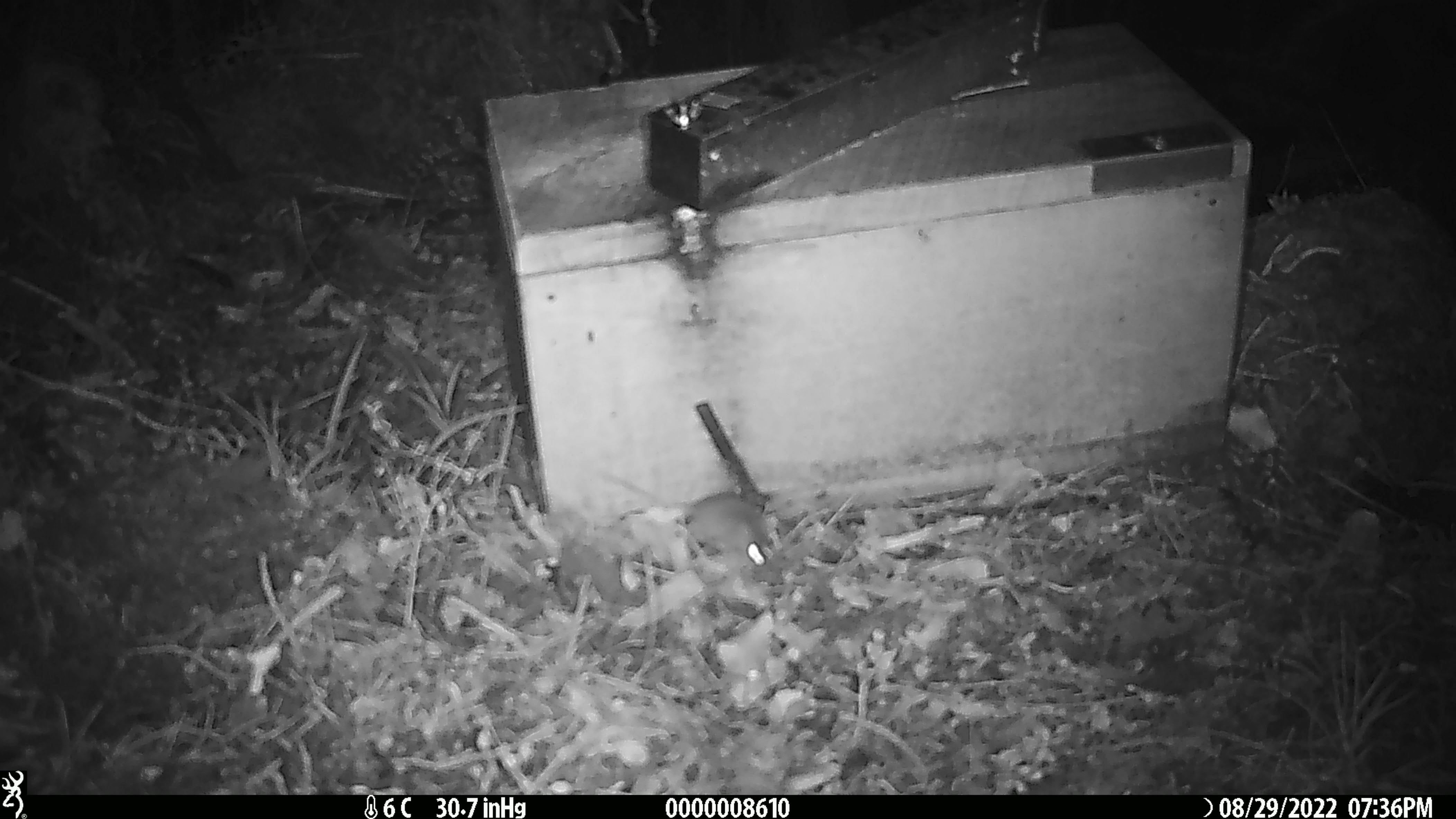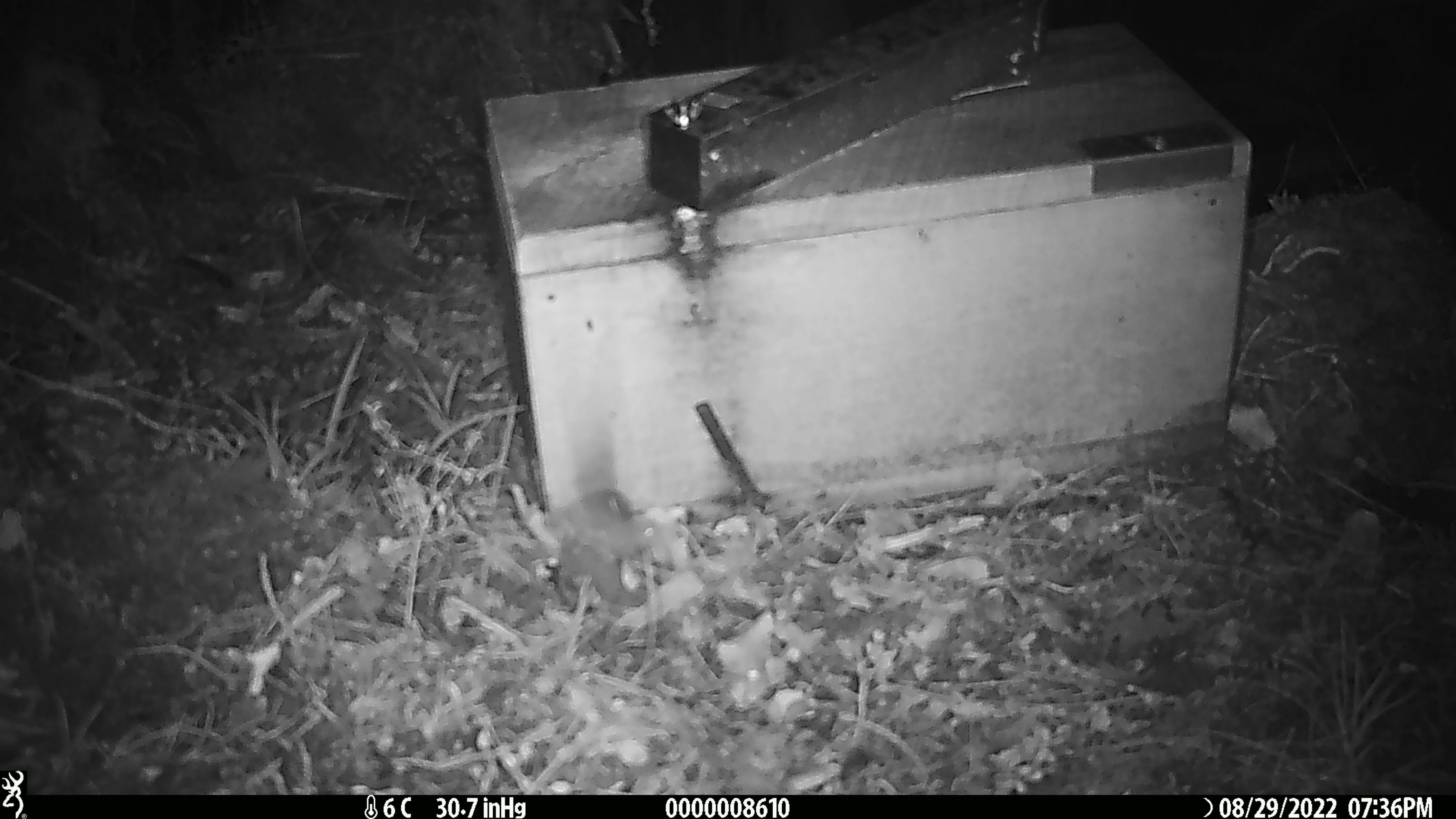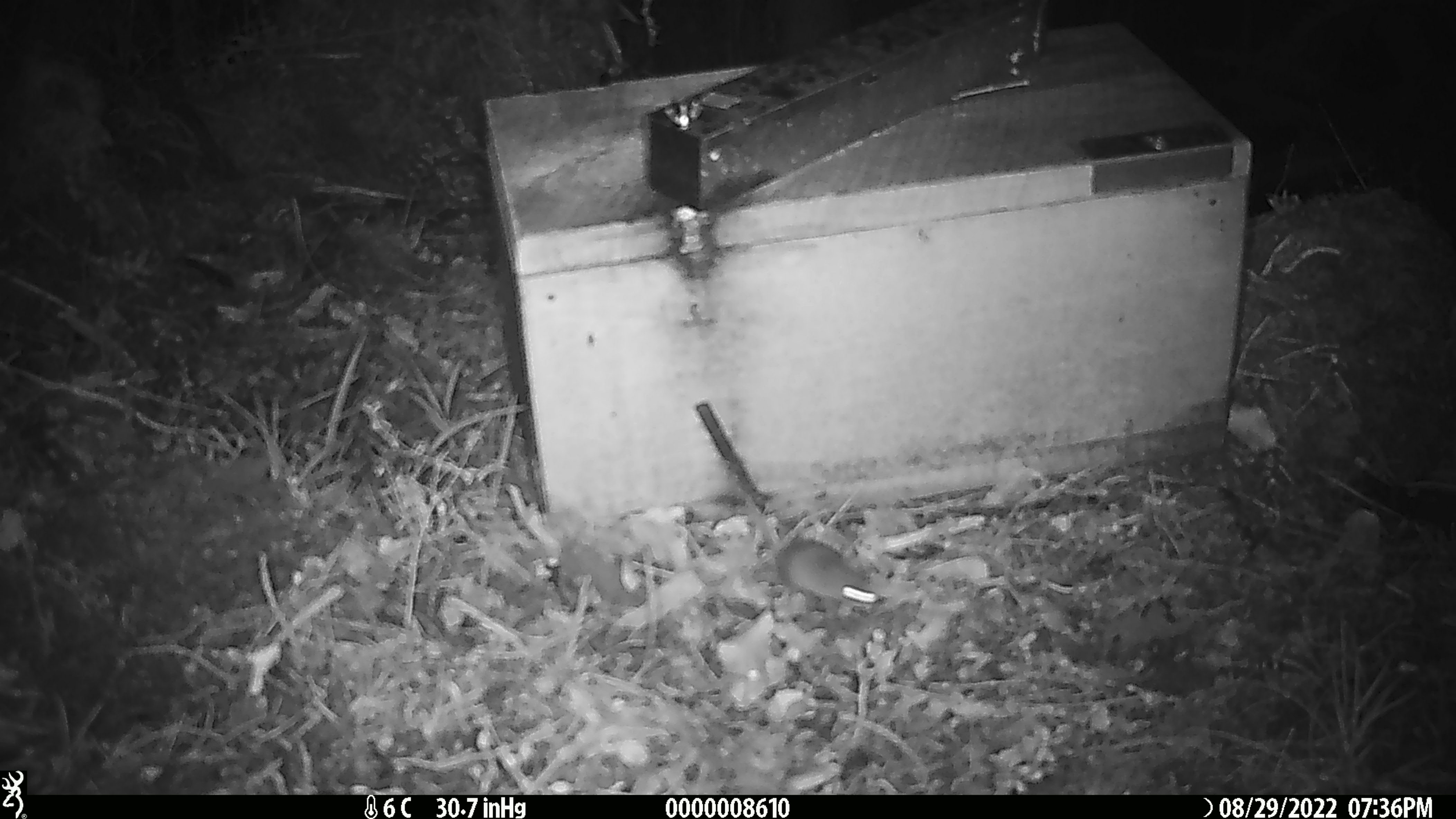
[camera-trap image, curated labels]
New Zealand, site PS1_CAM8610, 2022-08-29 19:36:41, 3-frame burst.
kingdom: Animalia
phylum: Chordata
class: Mammalia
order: Rodentia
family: Muridae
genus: Mus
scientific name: Mus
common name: mouse